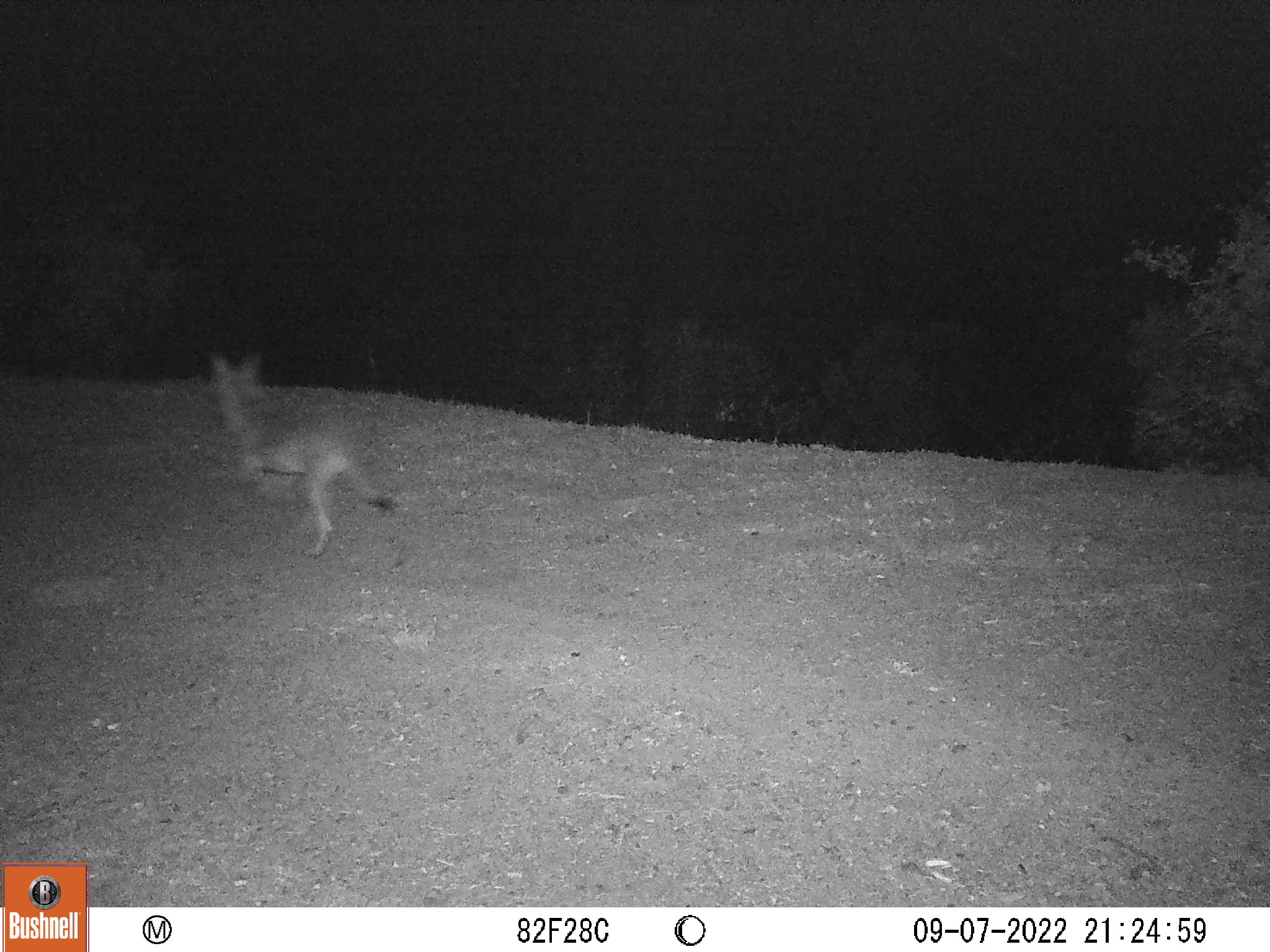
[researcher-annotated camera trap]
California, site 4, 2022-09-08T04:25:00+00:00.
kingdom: Animalia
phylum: Chordata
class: Mammalia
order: Carnivora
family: Canidae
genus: Canis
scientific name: Canis latrans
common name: coyote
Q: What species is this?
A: Coyote (Canis latrans).